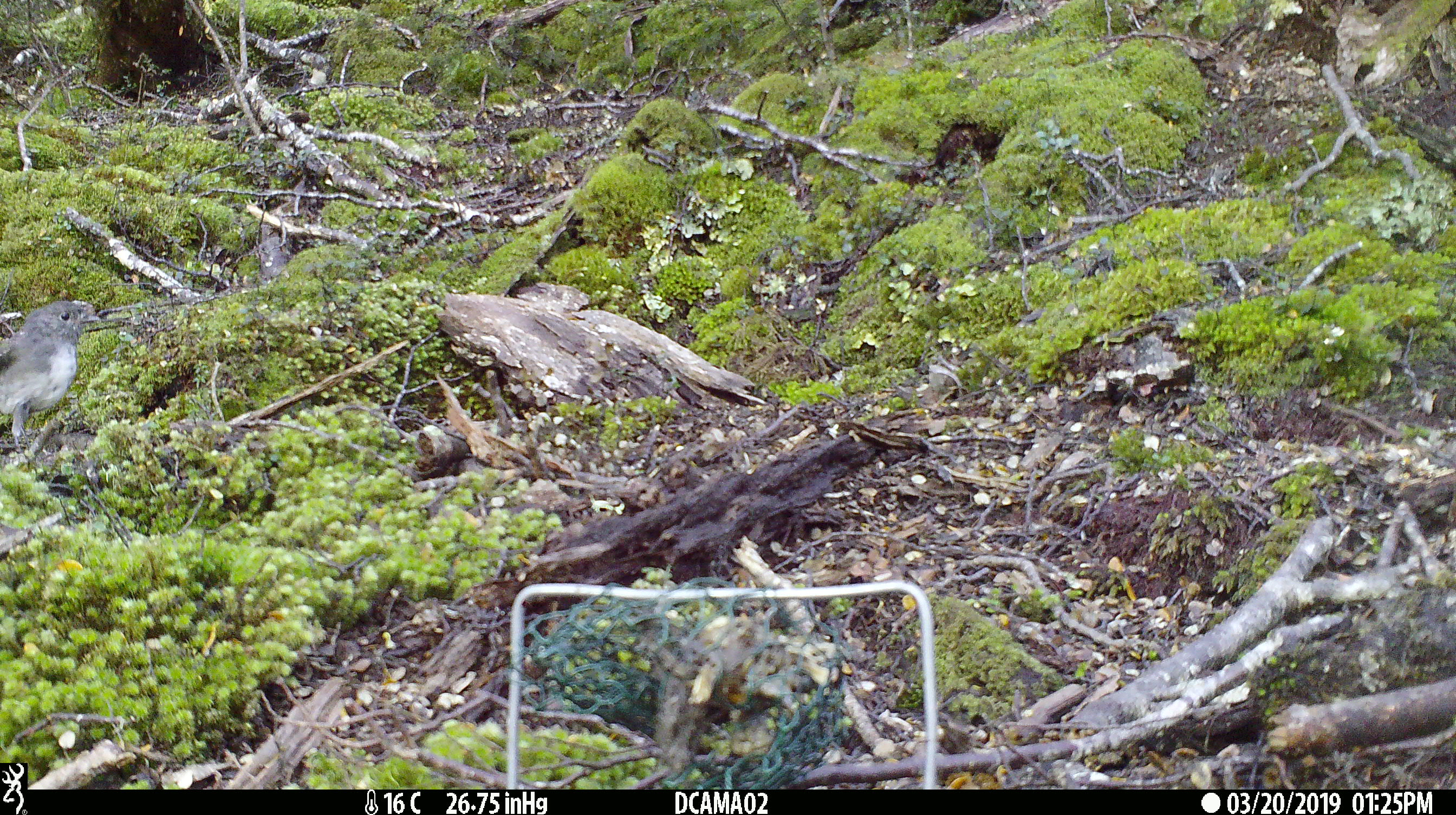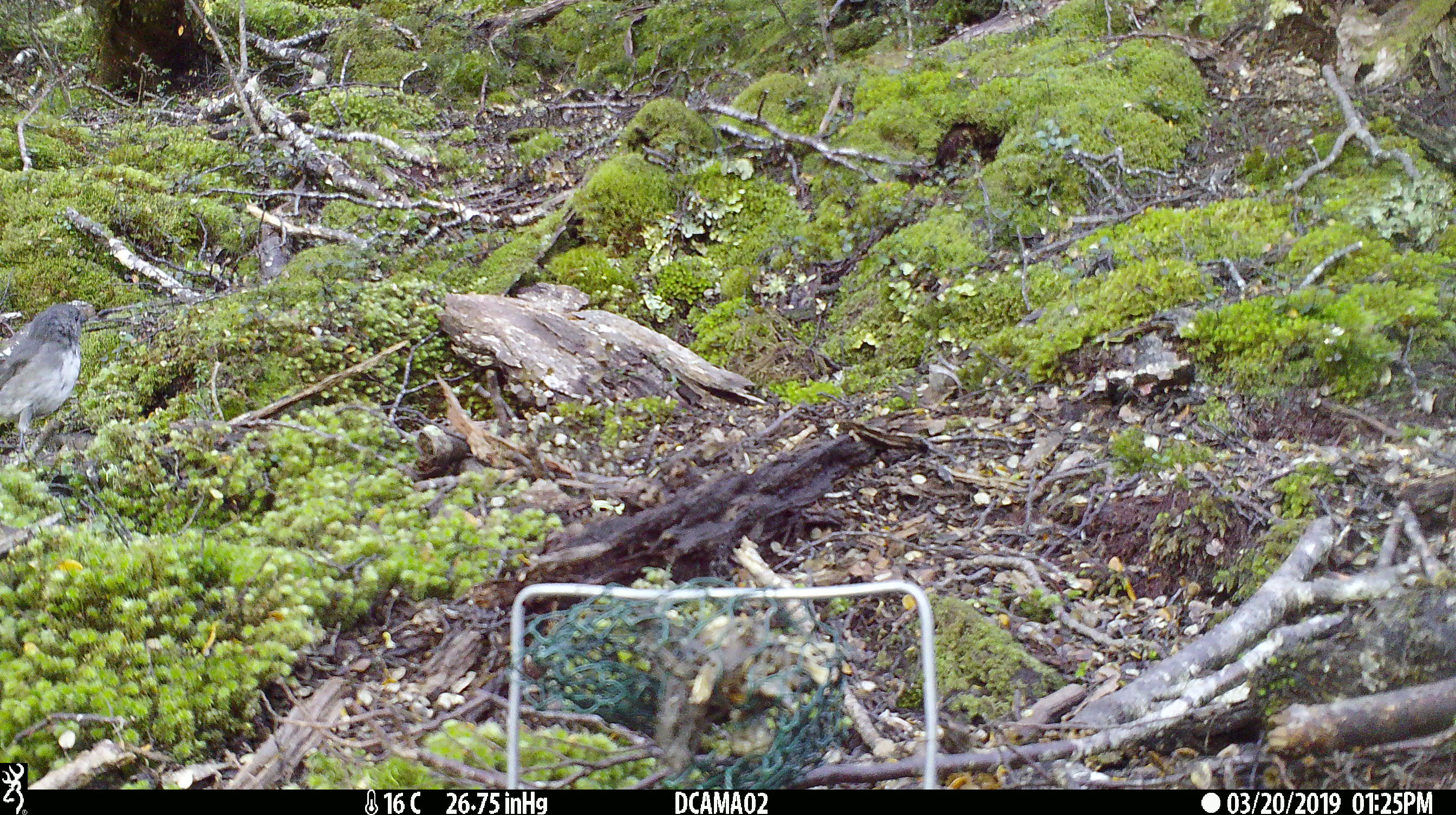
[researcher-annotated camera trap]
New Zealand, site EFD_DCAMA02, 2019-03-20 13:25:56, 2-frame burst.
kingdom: Animalia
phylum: Chordata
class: Aves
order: Passeriformes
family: Petroicidae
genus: Petroica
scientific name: Petroica australis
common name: new zealand robin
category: robin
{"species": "robin (new zealand robin) (Petroica australis)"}